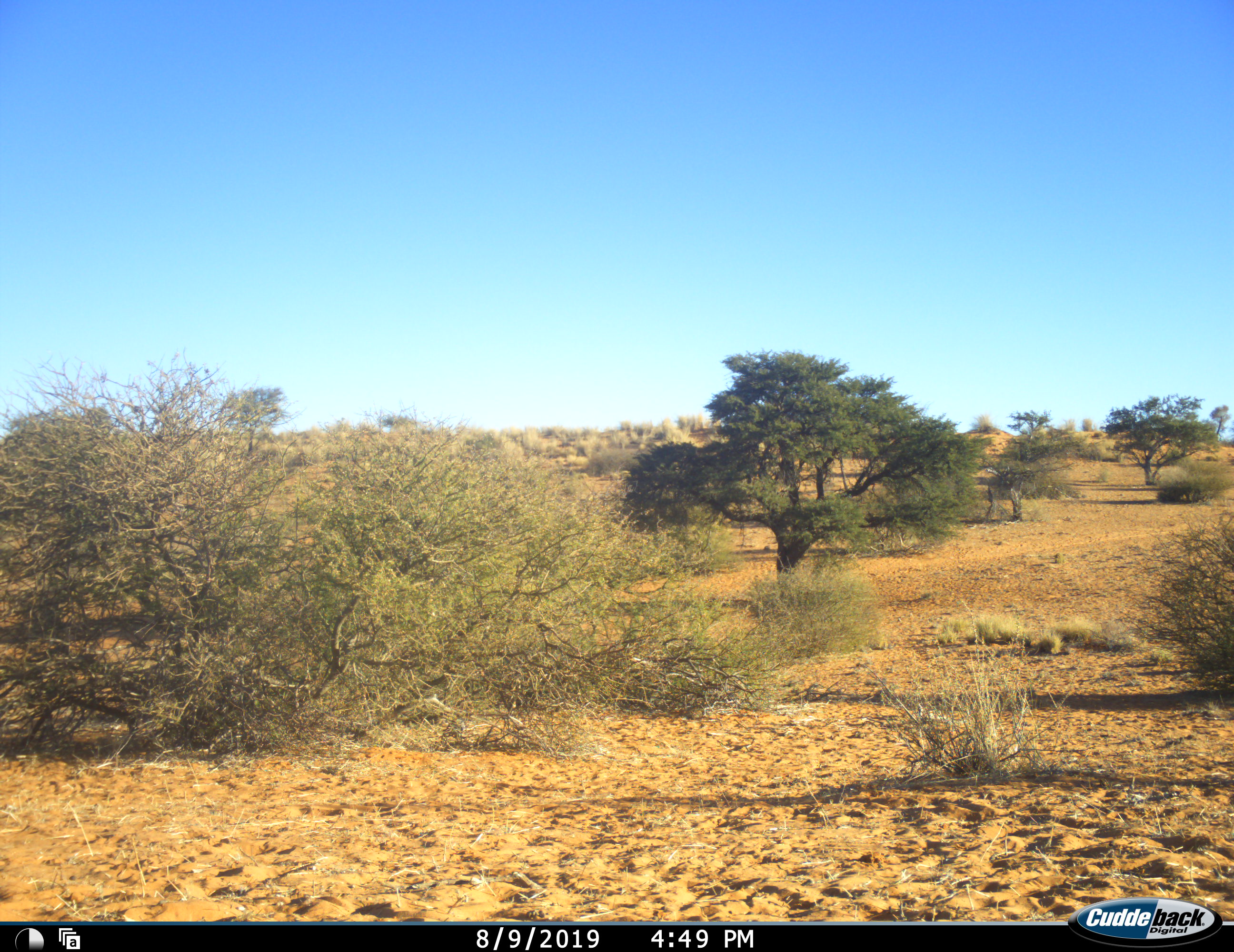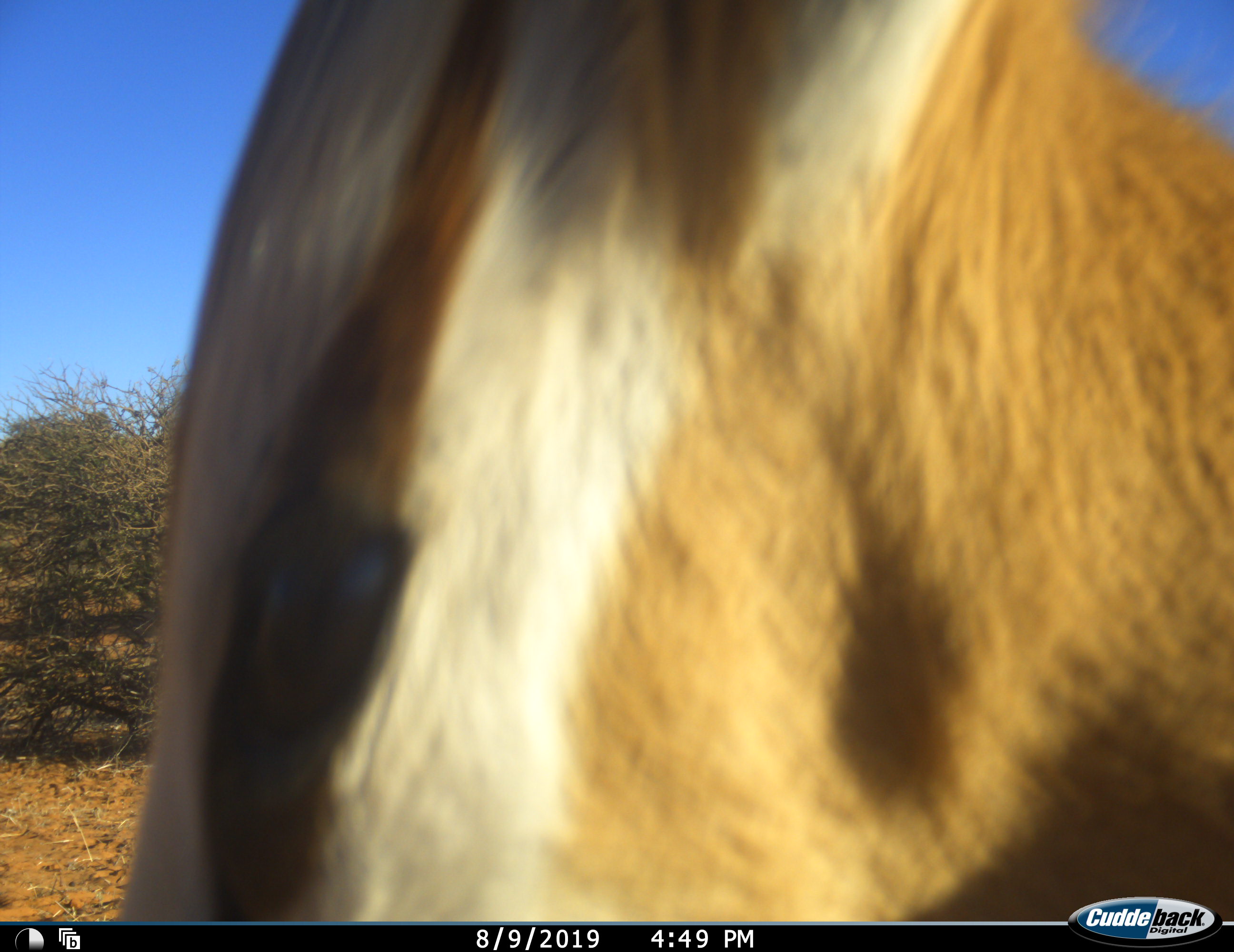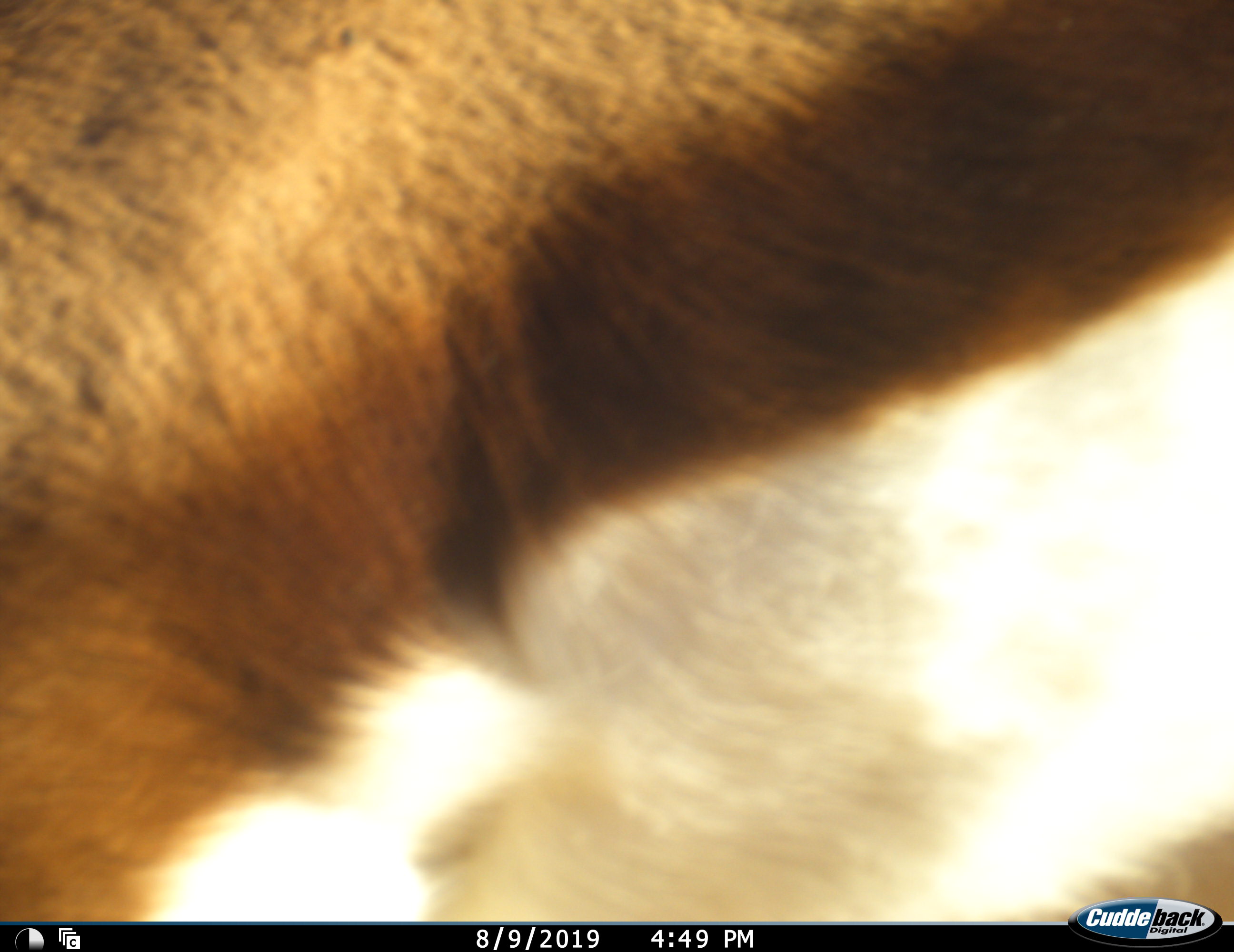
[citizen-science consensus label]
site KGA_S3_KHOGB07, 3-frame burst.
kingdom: Animalia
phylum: Chordata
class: Mammalia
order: Artiodactyla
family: Bovidae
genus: Antidorcas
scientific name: Antidorcas marsupialis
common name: springbok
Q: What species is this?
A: Springbok (Antidorcas marsupialis).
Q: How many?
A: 1.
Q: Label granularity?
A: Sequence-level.